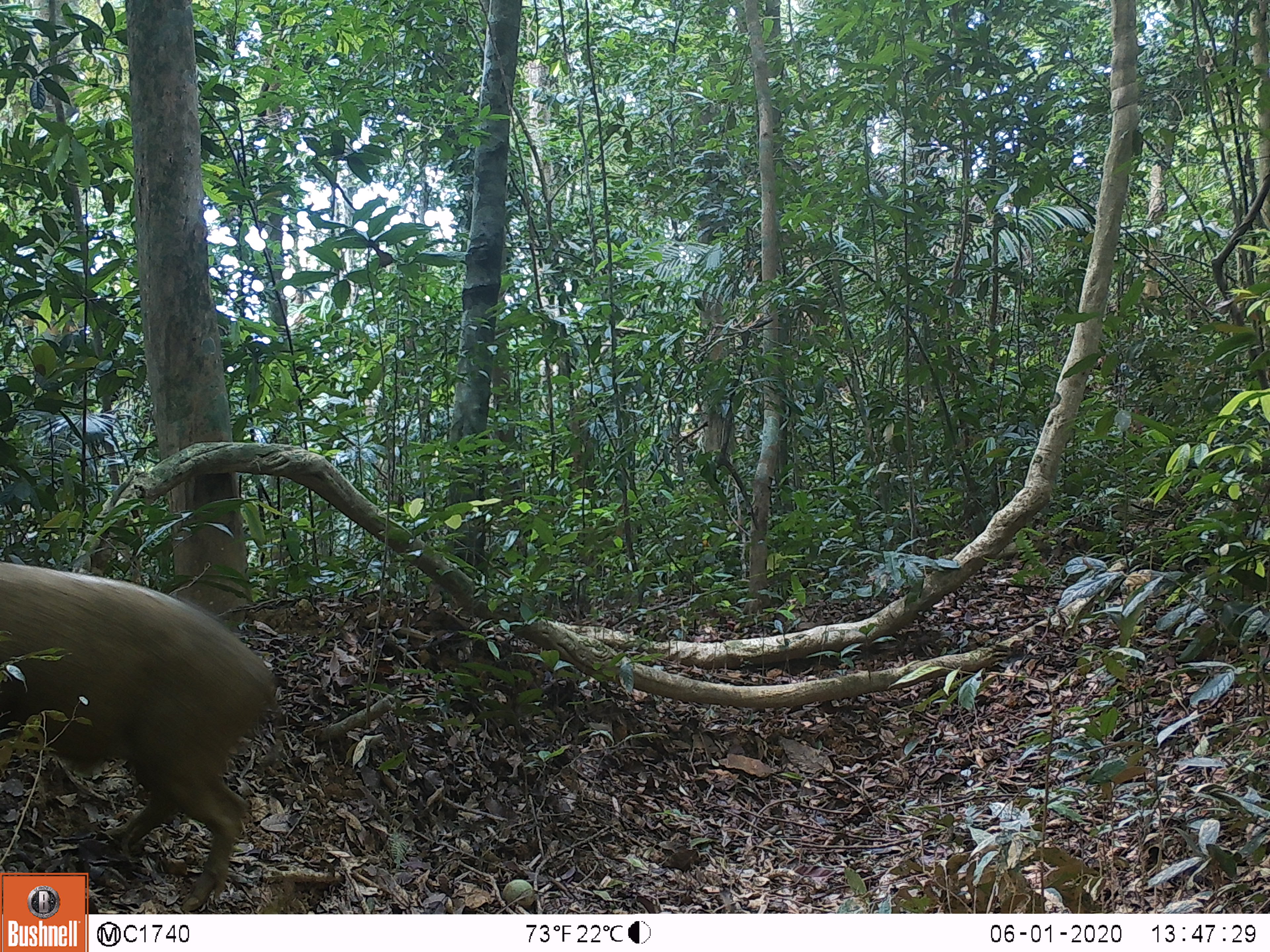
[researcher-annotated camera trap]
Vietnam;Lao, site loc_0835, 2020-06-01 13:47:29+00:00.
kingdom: Animalia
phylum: Chordata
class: Mammalia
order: Artiodactyla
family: Suidae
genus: Sus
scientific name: Sus scrofa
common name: eurasian wild pig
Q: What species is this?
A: Eurasian wild pig (Sus scrofa).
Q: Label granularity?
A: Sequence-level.